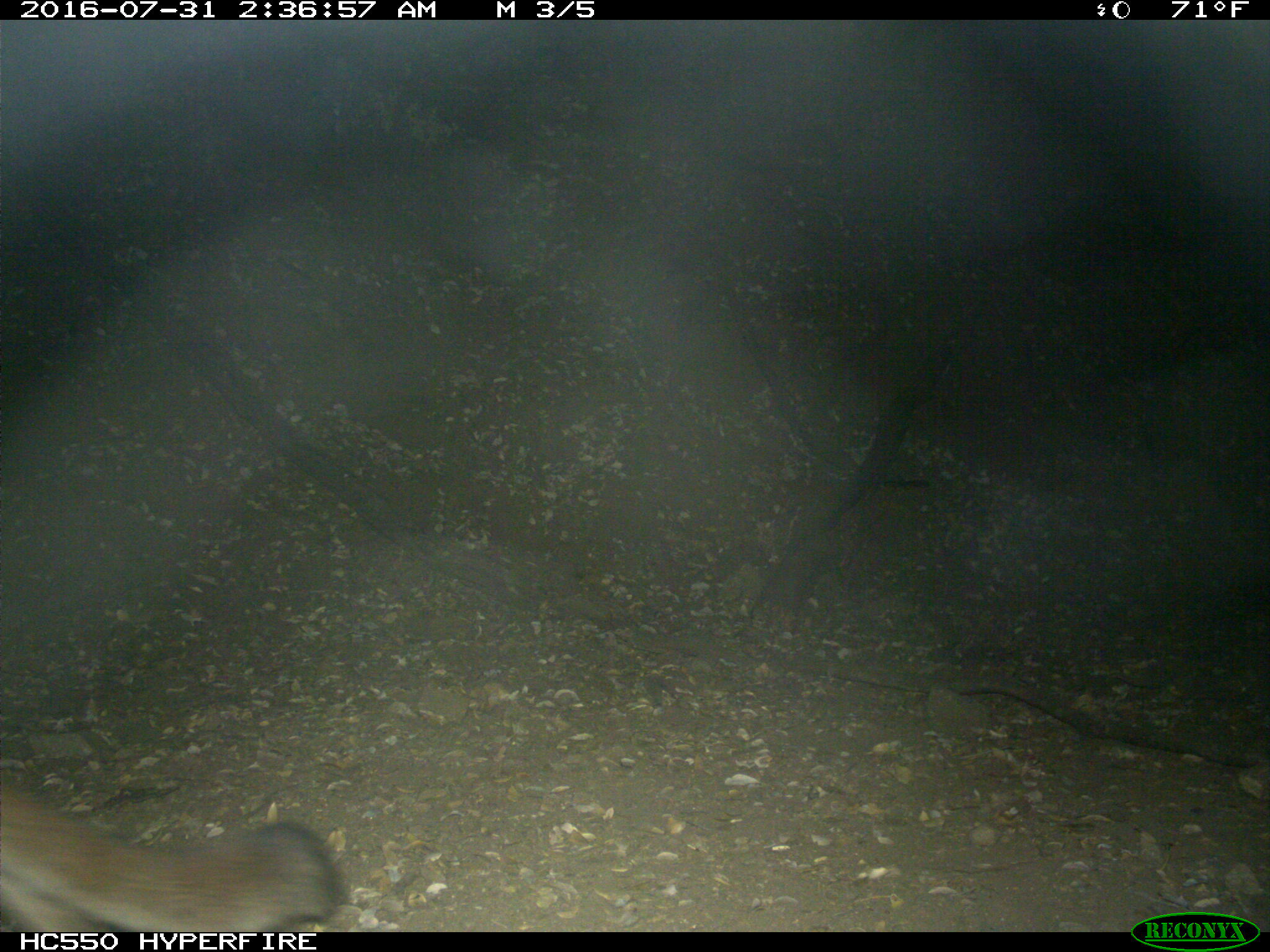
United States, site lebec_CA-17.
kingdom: Animalia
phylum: Chordata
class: Mammalia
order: Carnivora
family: Felidae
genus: Puma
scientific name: Puma concolor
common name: mountain lion